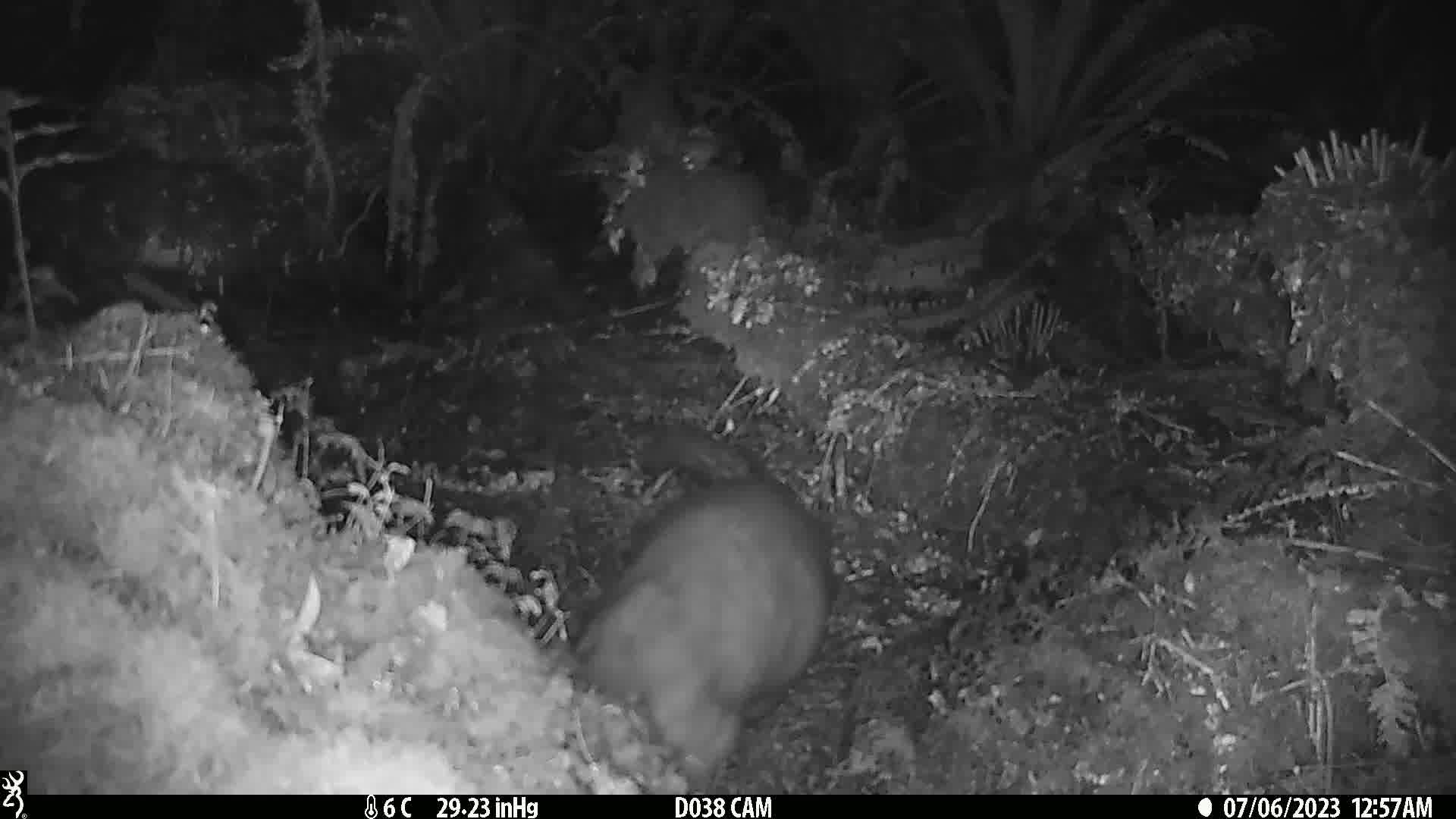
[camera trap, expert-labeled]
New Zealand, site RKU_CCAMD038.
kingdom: Animalia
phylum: Chordata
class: Mammalia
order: Diprotodontia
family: Phalangeridae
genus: Trichosurus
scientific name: Trichosurus vulpecula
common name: common brushtail possum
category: possum